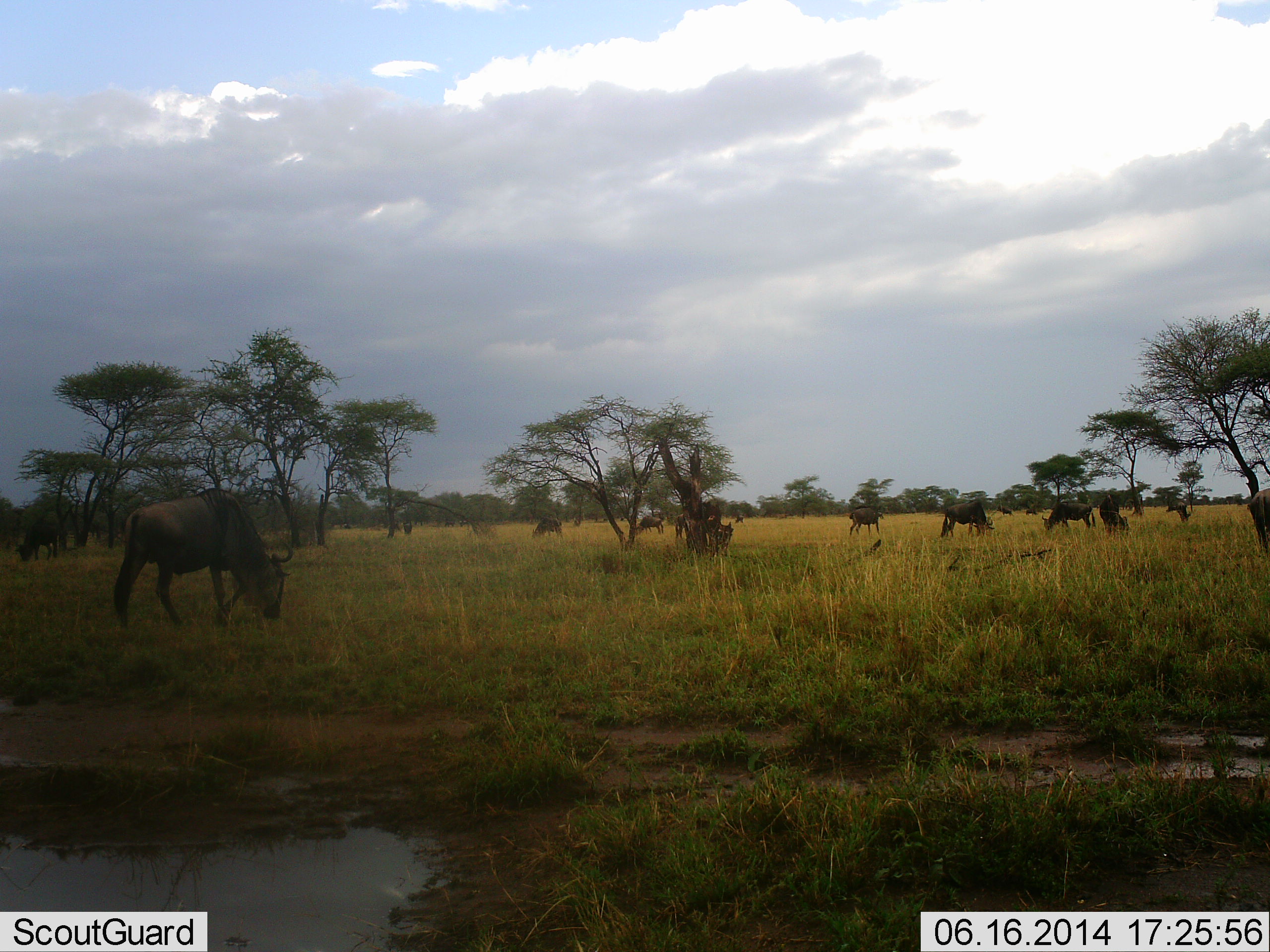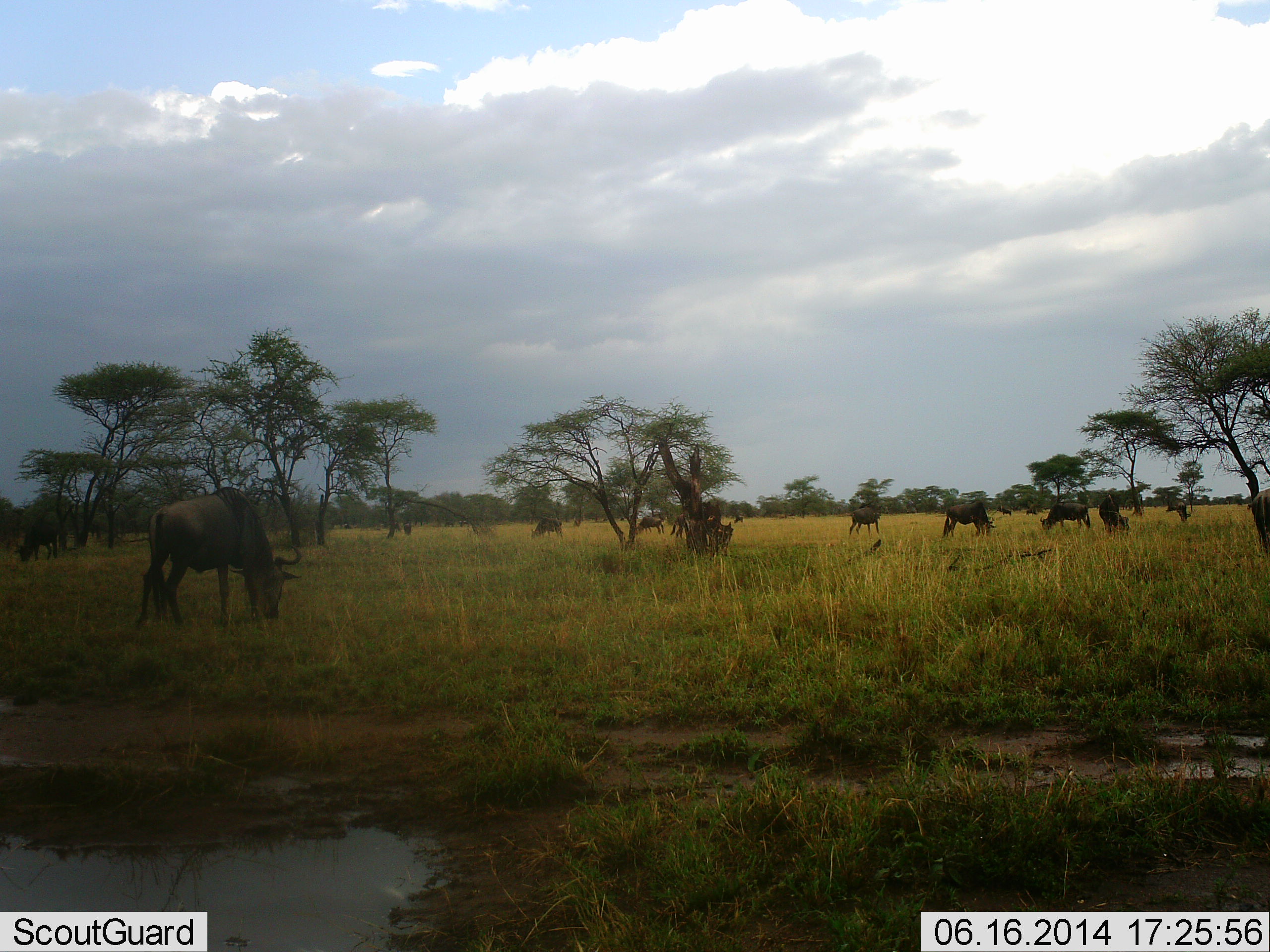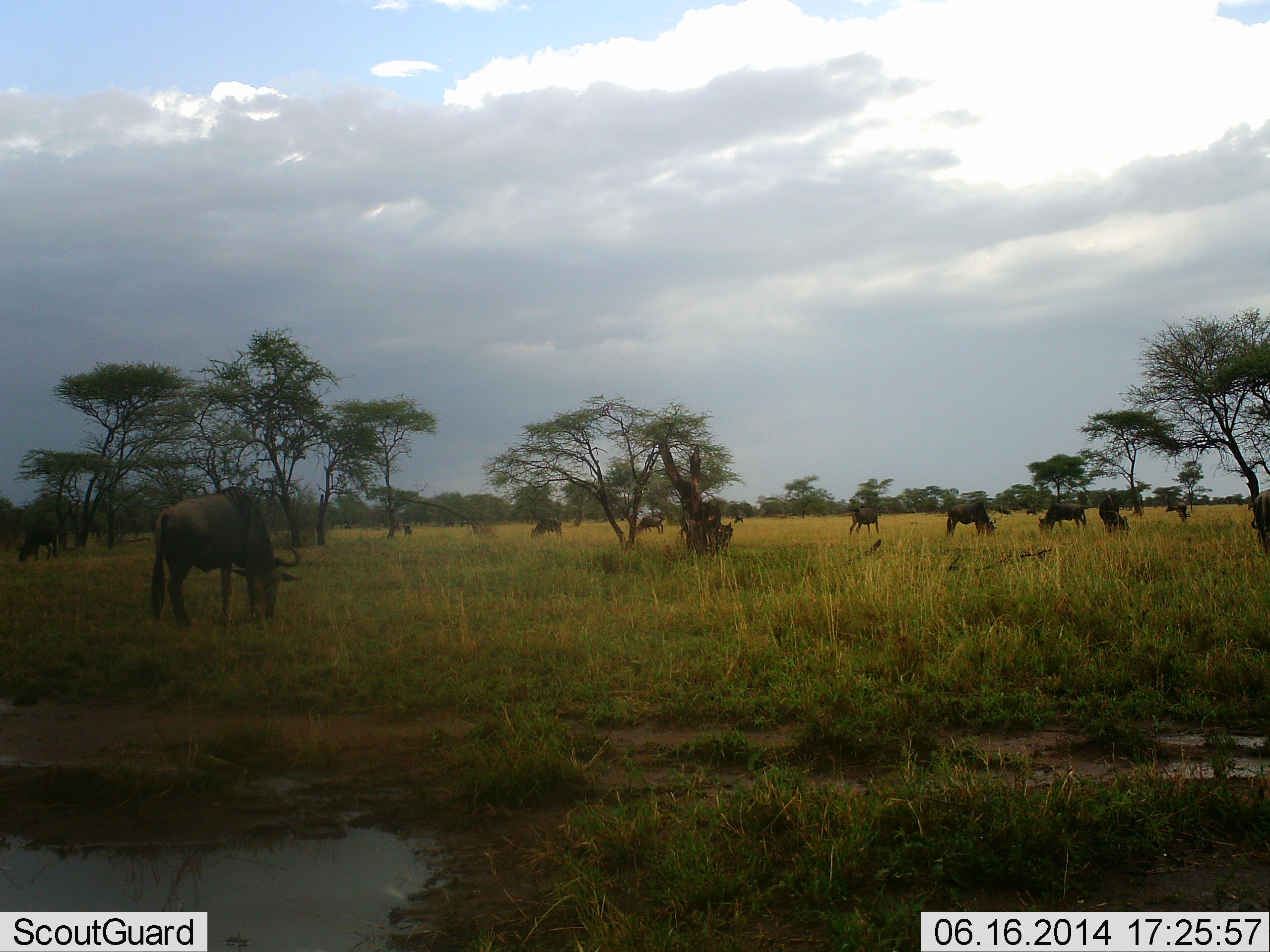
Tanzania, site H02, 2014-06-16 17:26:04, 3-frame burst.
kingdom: Animalia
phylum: Chordata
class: Mammalia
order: Artiodactyla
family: Bovidae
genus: Connochaetes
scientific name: Connochaetes taurinus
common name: blue wildebeest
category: wildebeest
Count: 11-50.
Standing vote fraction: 20%.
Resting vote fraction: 10%.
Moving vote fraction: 20%.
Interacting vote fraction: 0%.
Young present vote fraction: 0%.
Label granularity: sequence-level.